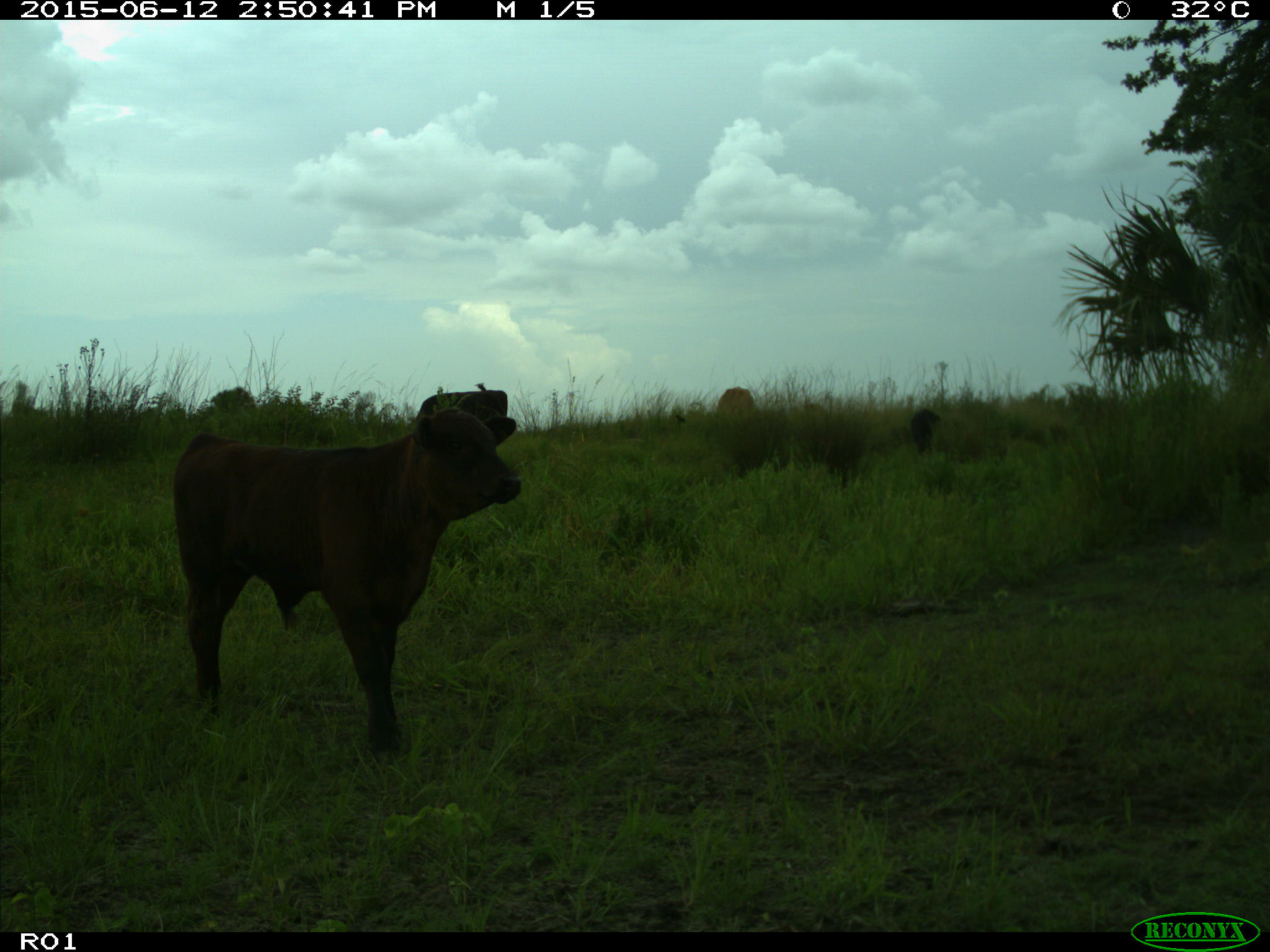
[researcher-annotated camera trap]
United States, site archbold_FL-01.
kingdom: Animalia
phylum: Chordata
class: Mammalia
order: Artiodactyla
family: Bovidae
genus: Bos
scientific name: Bos taurus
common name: domestic cow